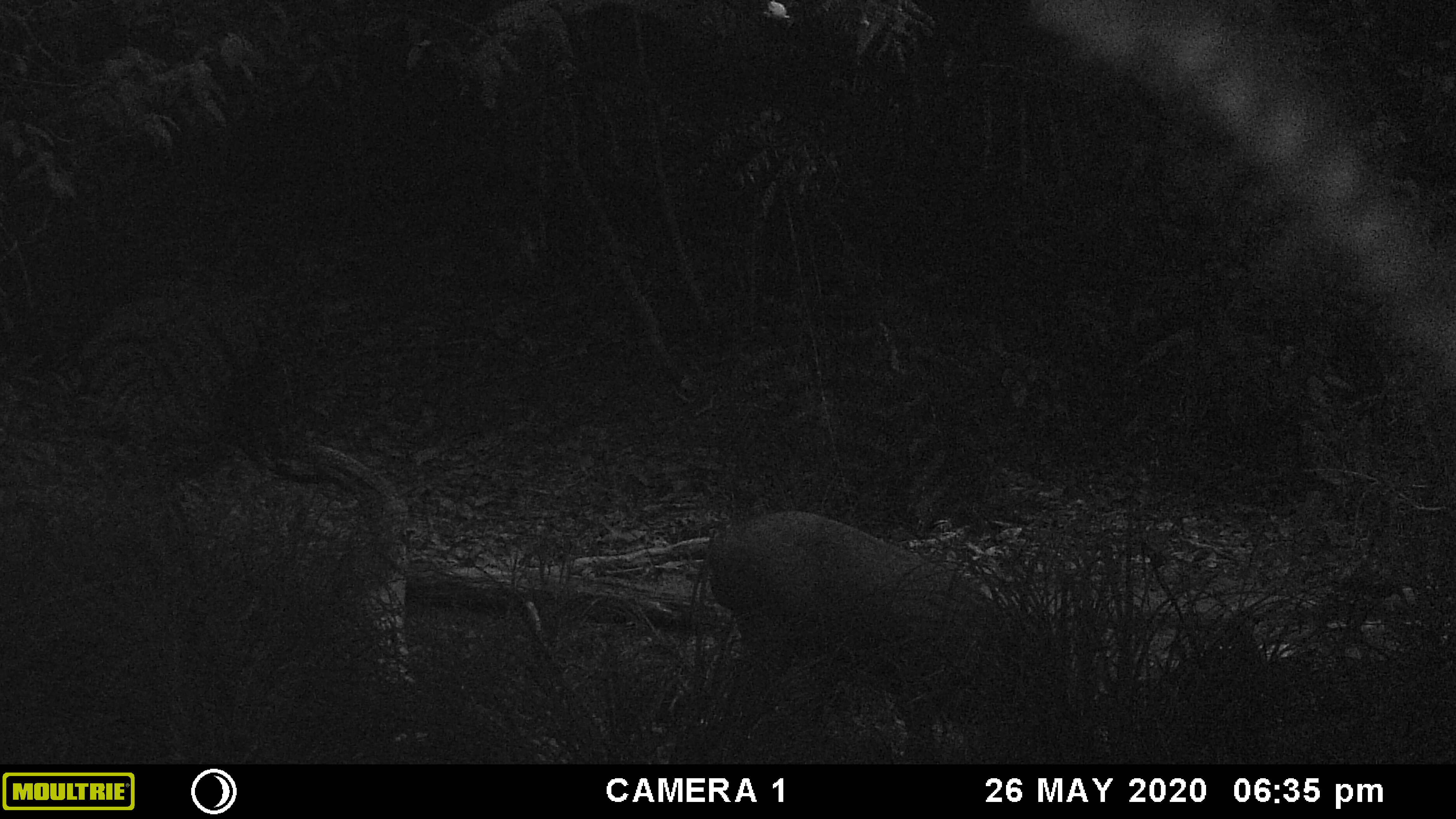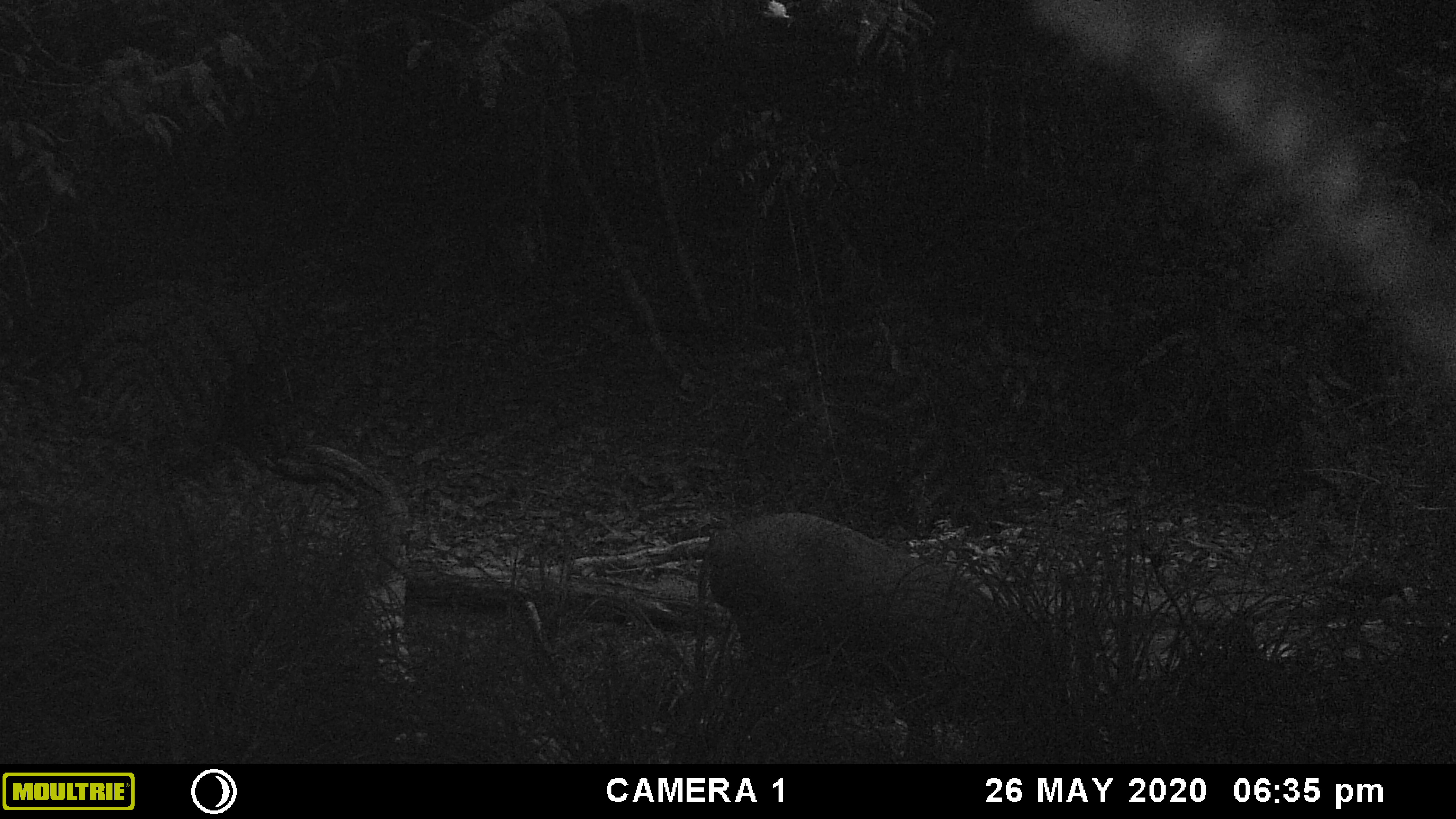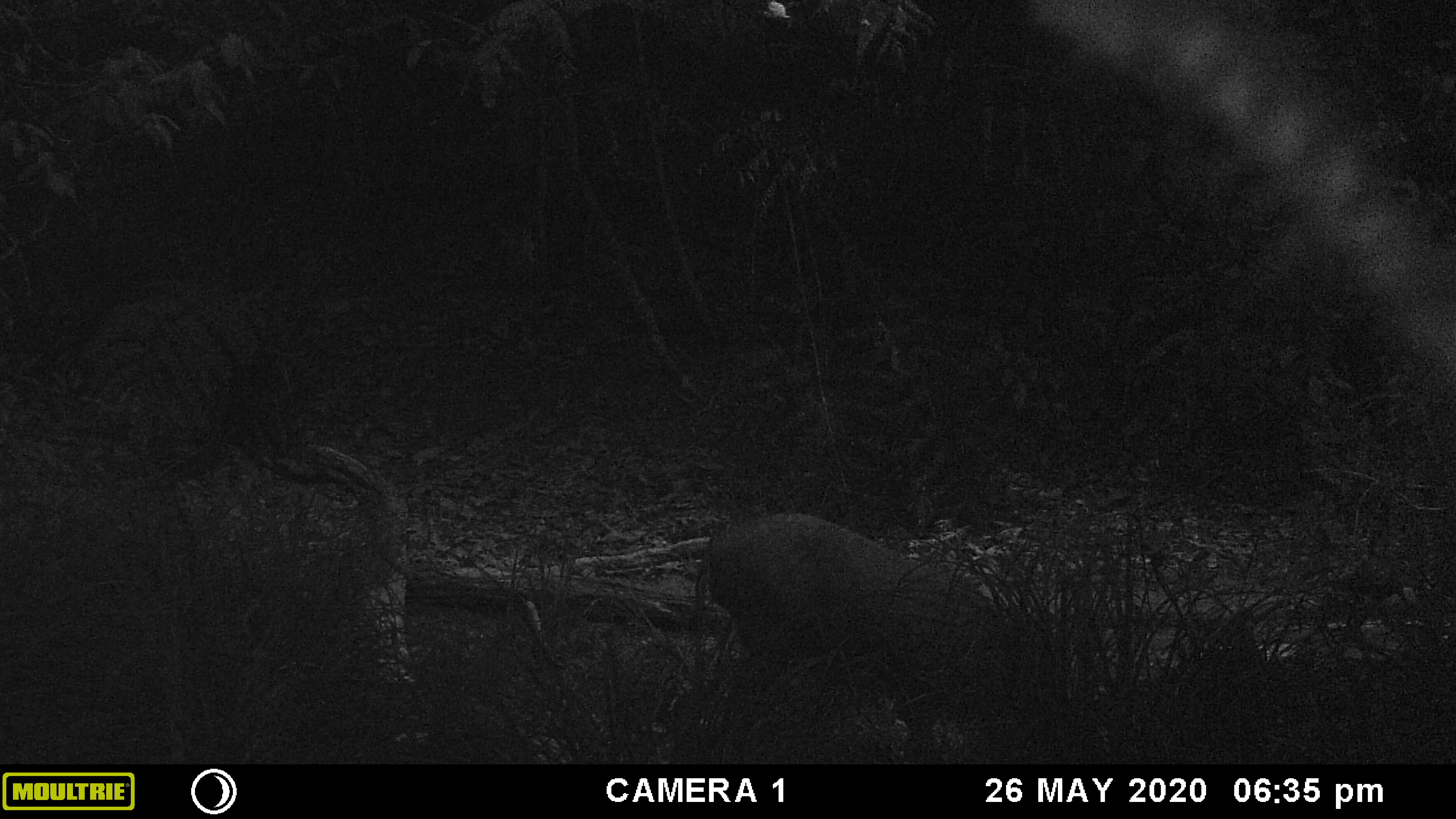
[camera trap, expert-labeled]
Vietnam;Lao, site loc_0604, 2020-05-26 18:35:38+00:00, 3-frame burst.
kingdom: Animalia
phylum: Chordata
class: Mammalia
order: Artiodactyla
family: Suidae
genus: Sus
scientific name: Sus scrofa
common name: eurasian wild pig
Eurasian wild pig (Sus scrofa). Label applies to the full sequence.